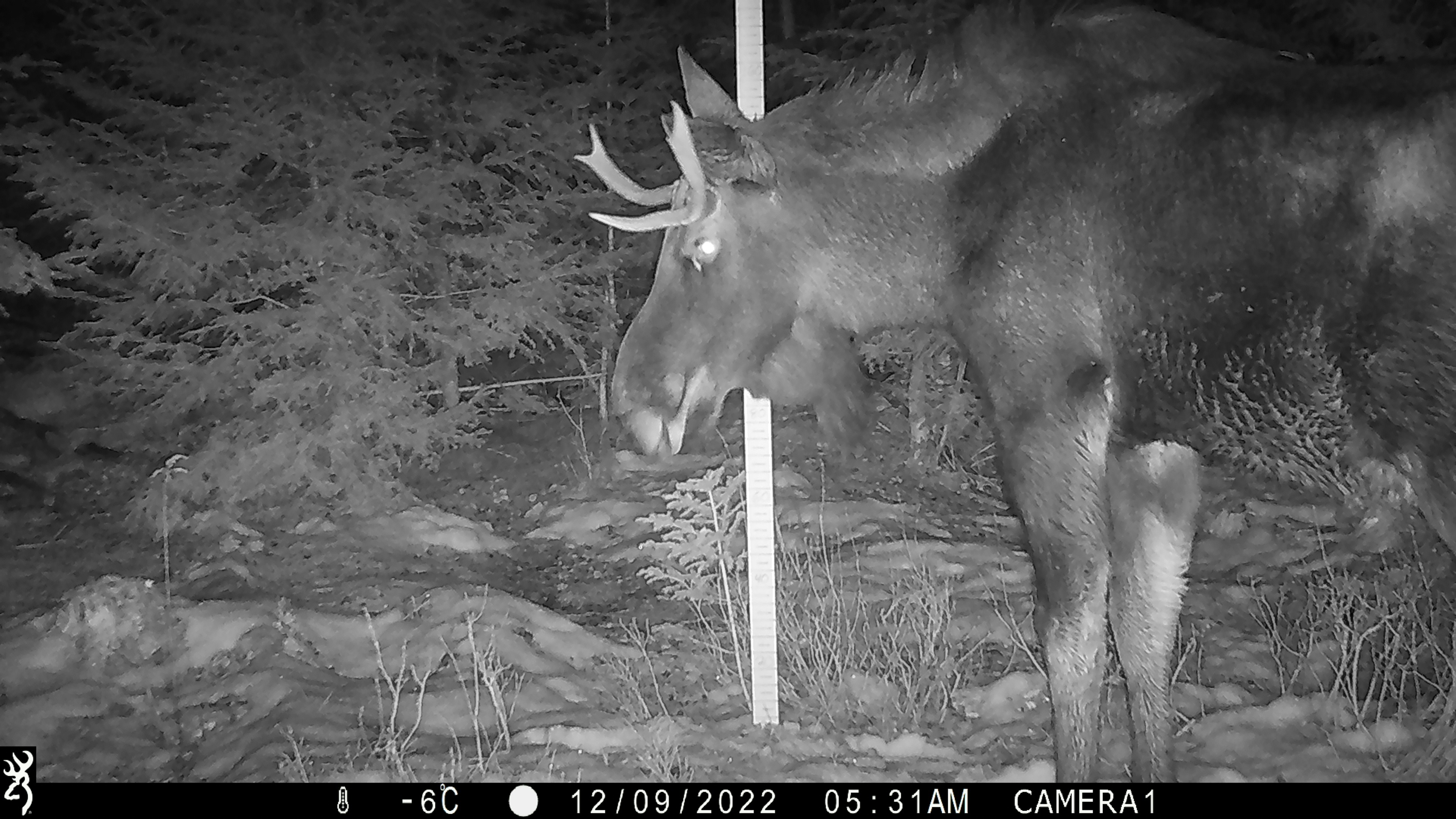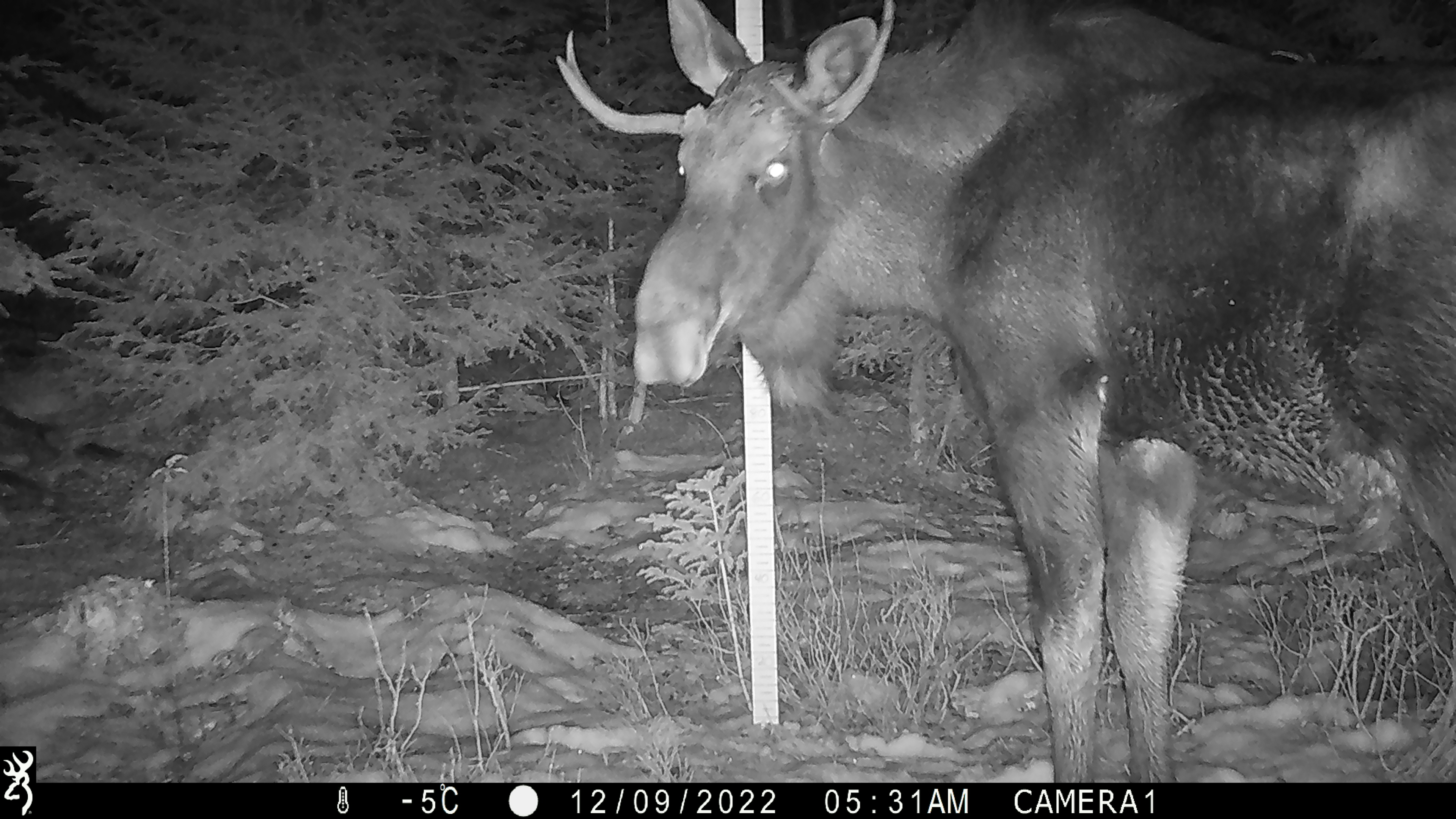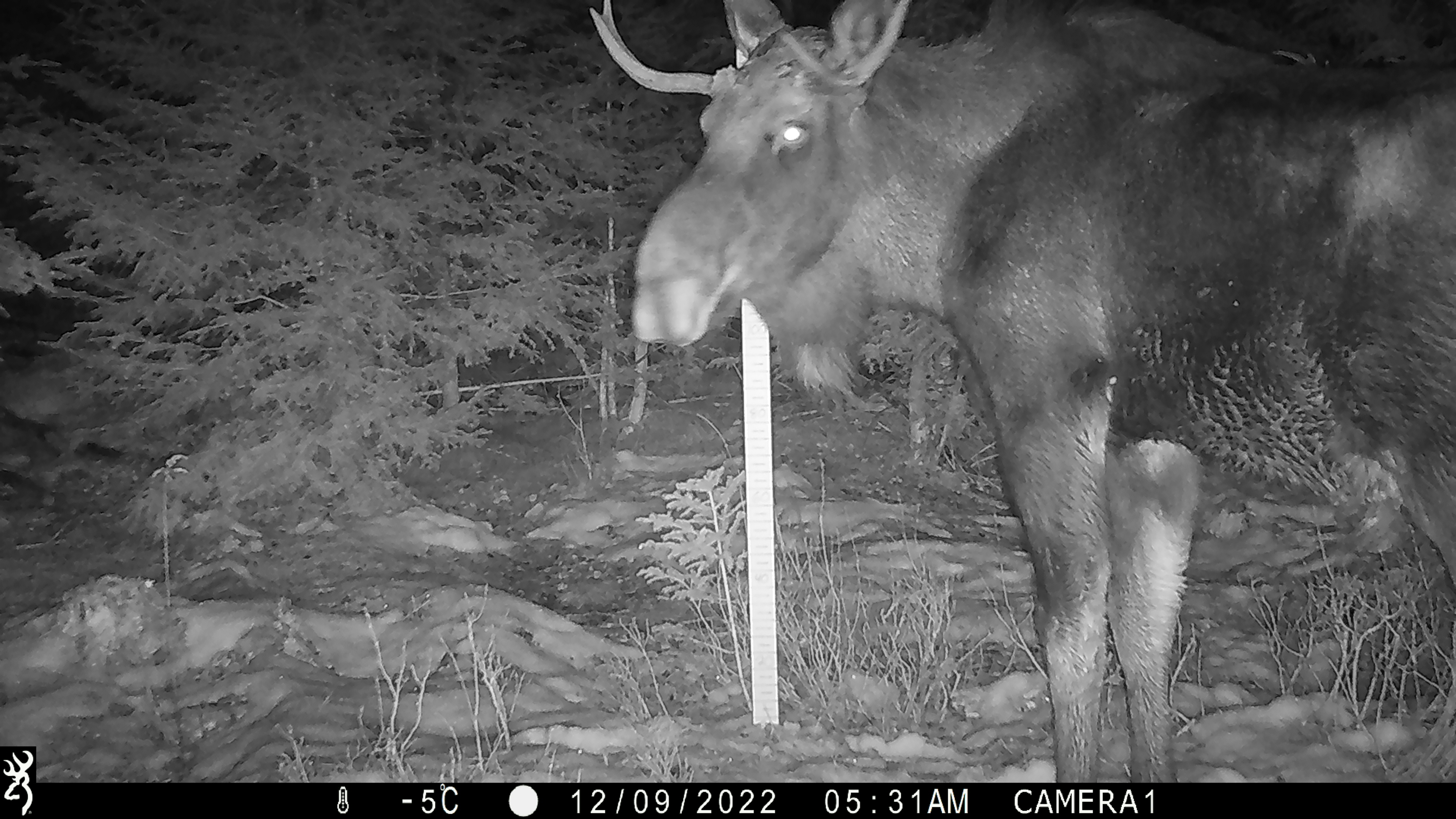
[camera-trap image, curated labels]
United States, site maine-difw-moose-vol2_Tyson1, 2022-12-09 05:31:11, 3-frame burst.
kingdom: Animalia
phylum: Chordata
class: Mammalia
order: Artiodactyla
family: Cervidae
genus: Alces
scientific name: Alces alces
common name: moose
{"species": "moose (Alces alces)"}